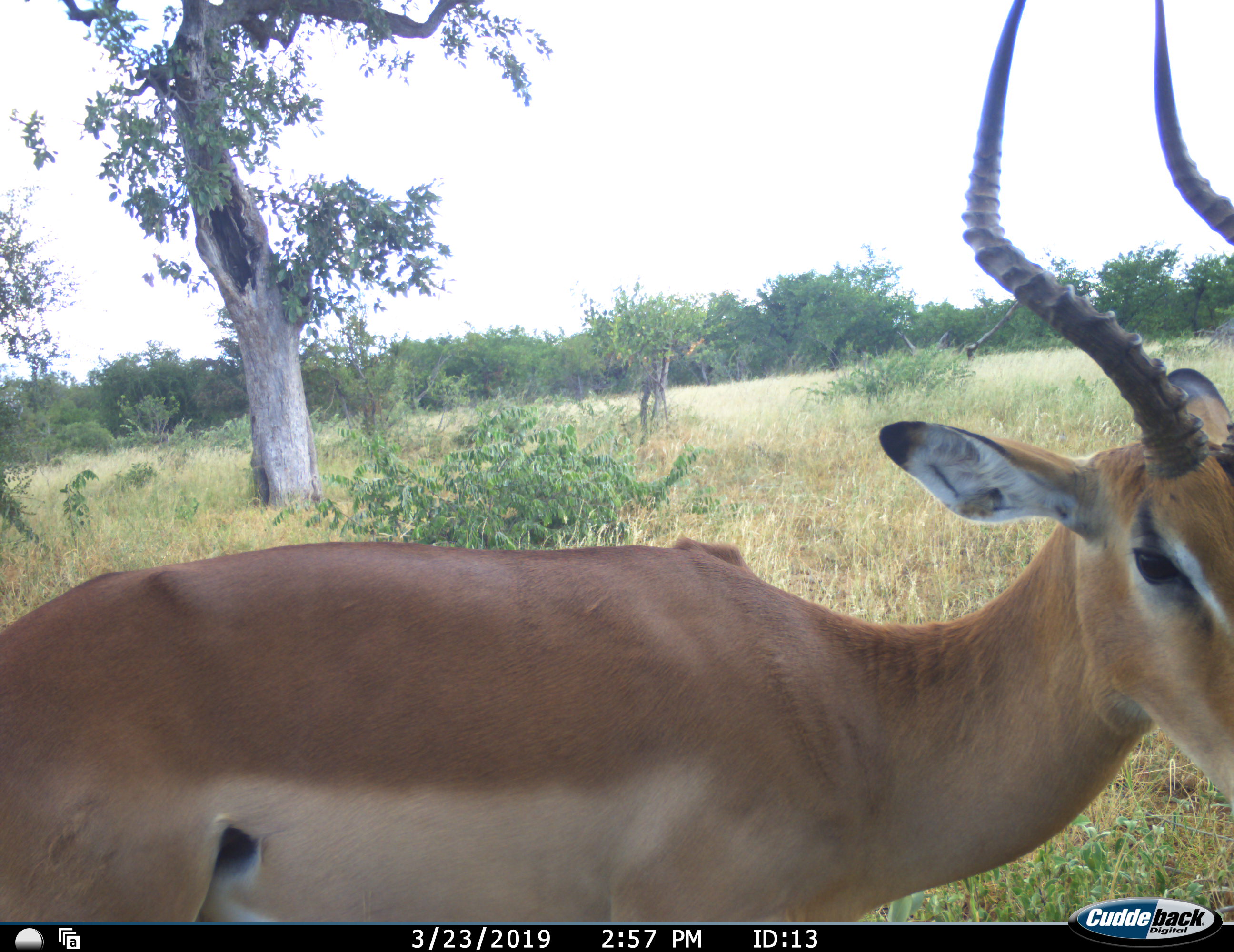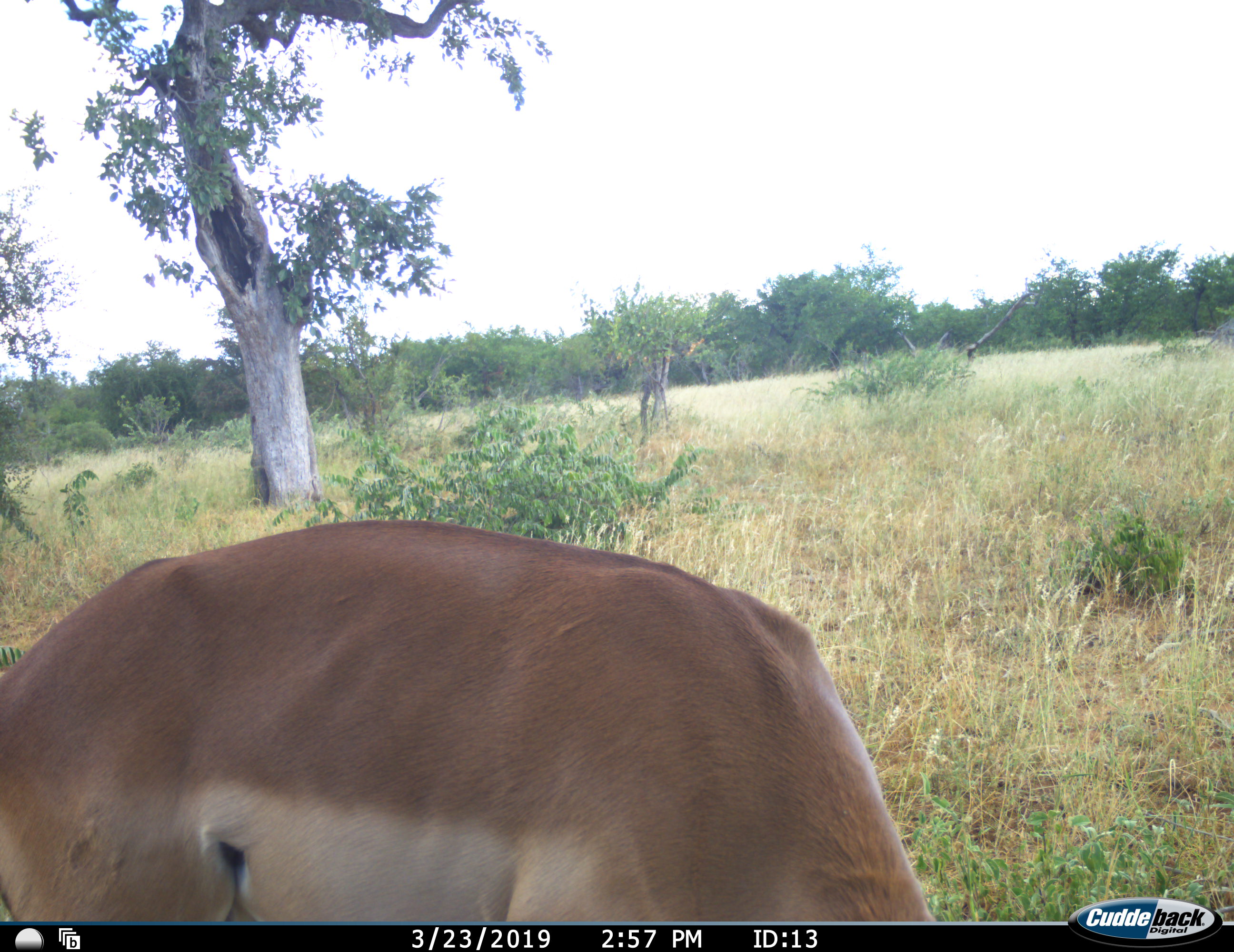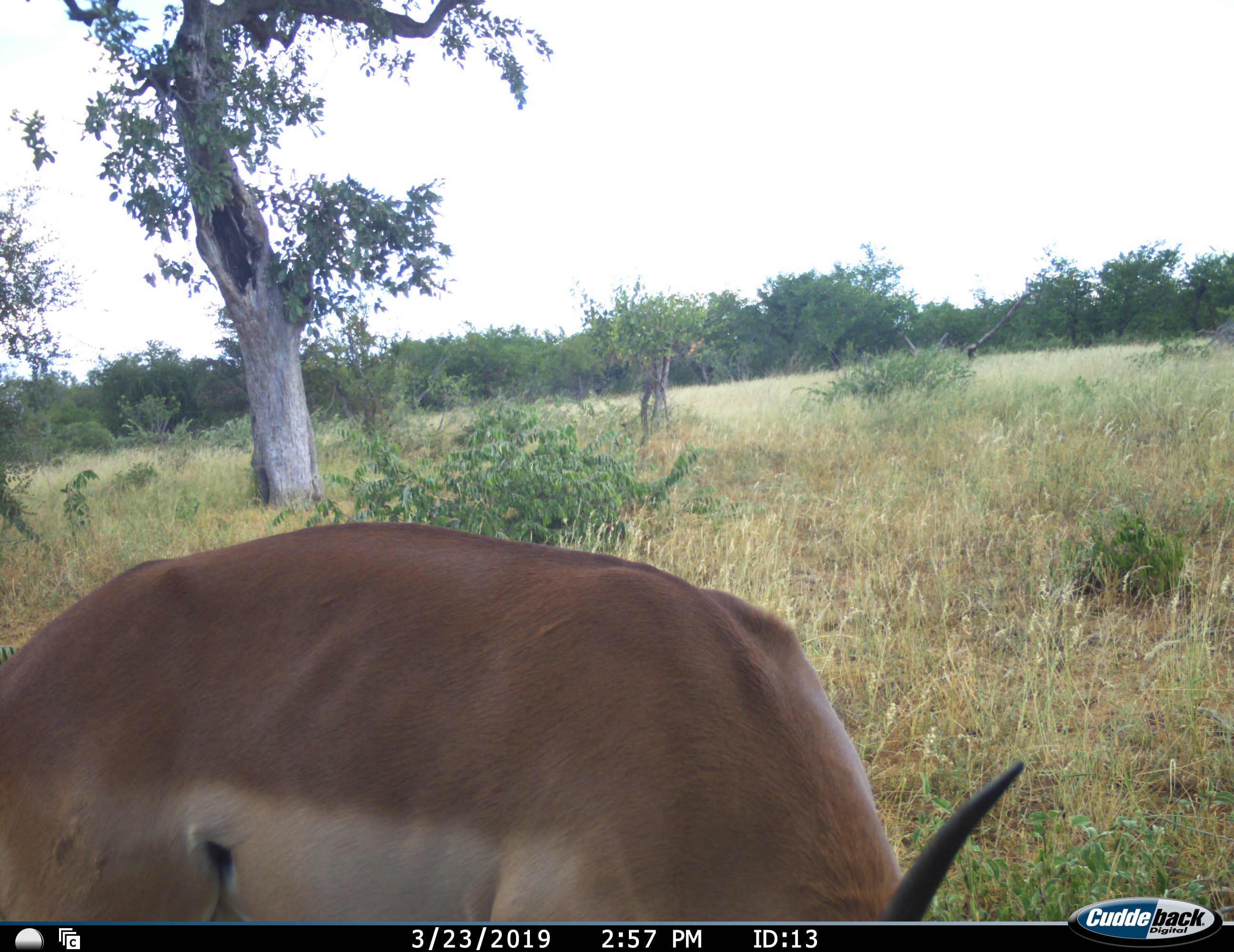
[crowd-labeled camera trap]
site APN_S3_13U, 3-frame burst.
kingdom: Animalia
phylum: Chordata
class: Mammalia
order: Artiodactyla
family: Bovidae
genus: Aepyceros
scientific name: Aepyceros melampus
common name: impala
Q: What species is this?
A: Impala (Aepyceros melampus).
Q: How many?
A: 1.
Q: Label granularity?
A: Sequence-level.